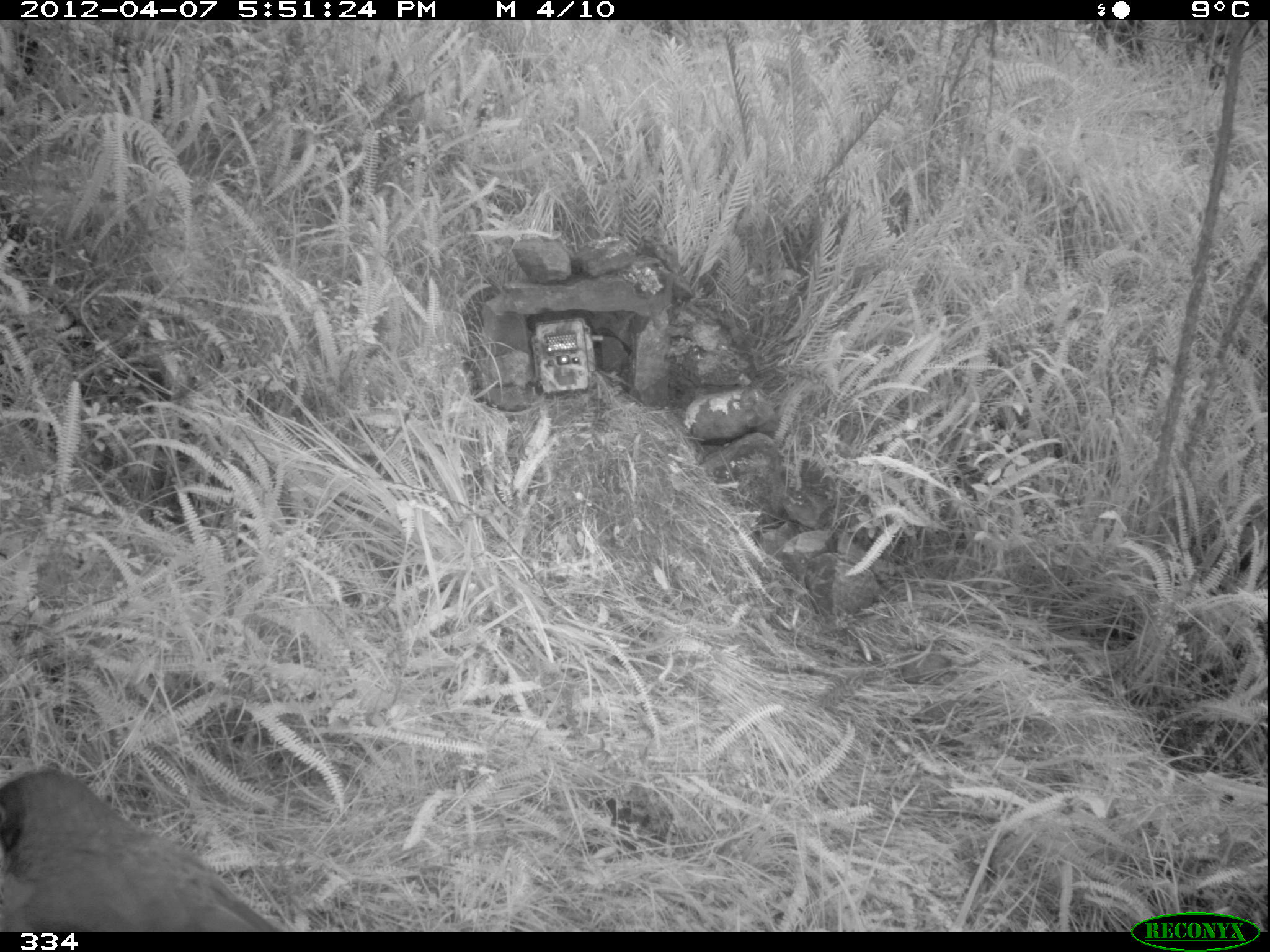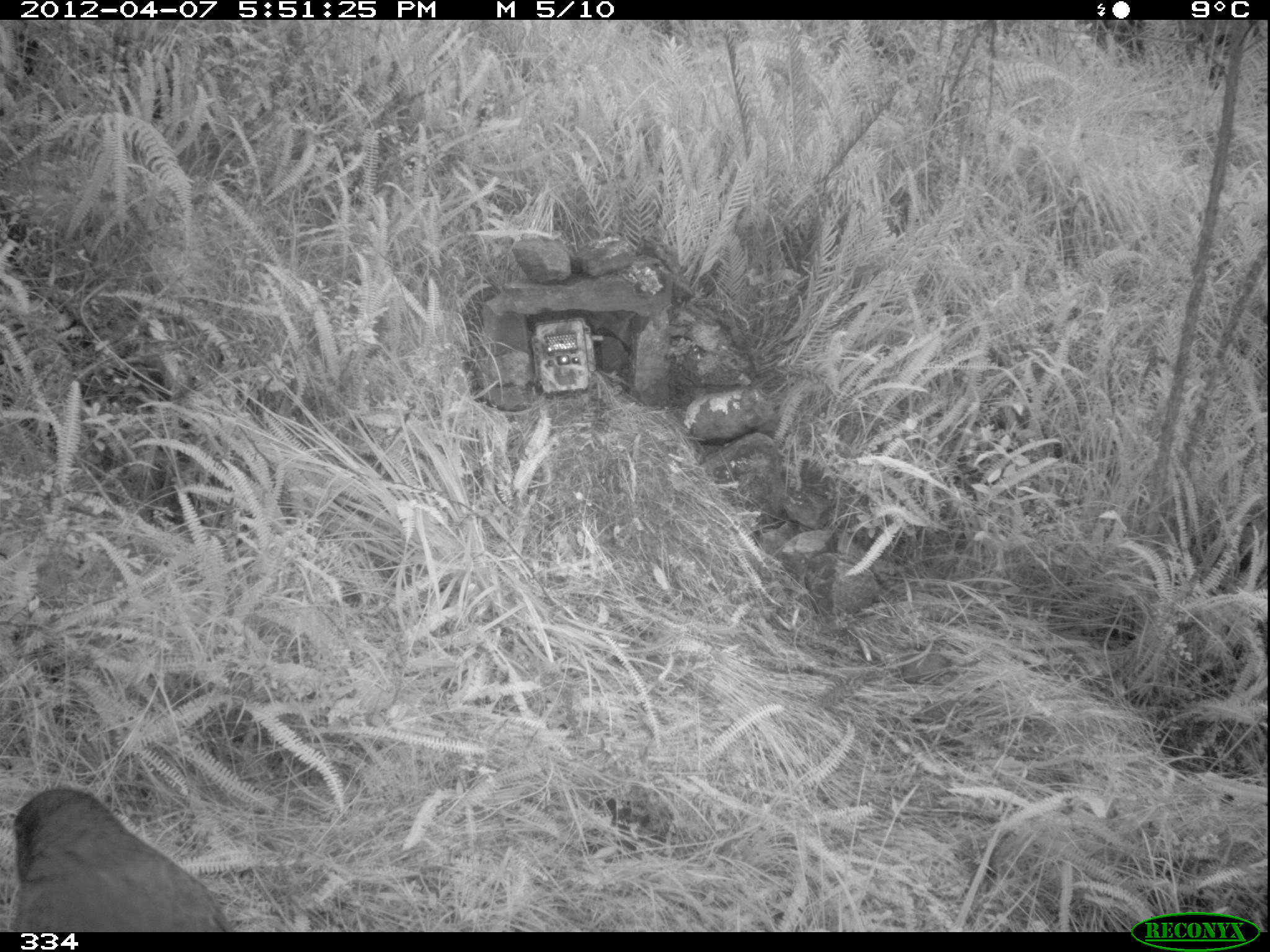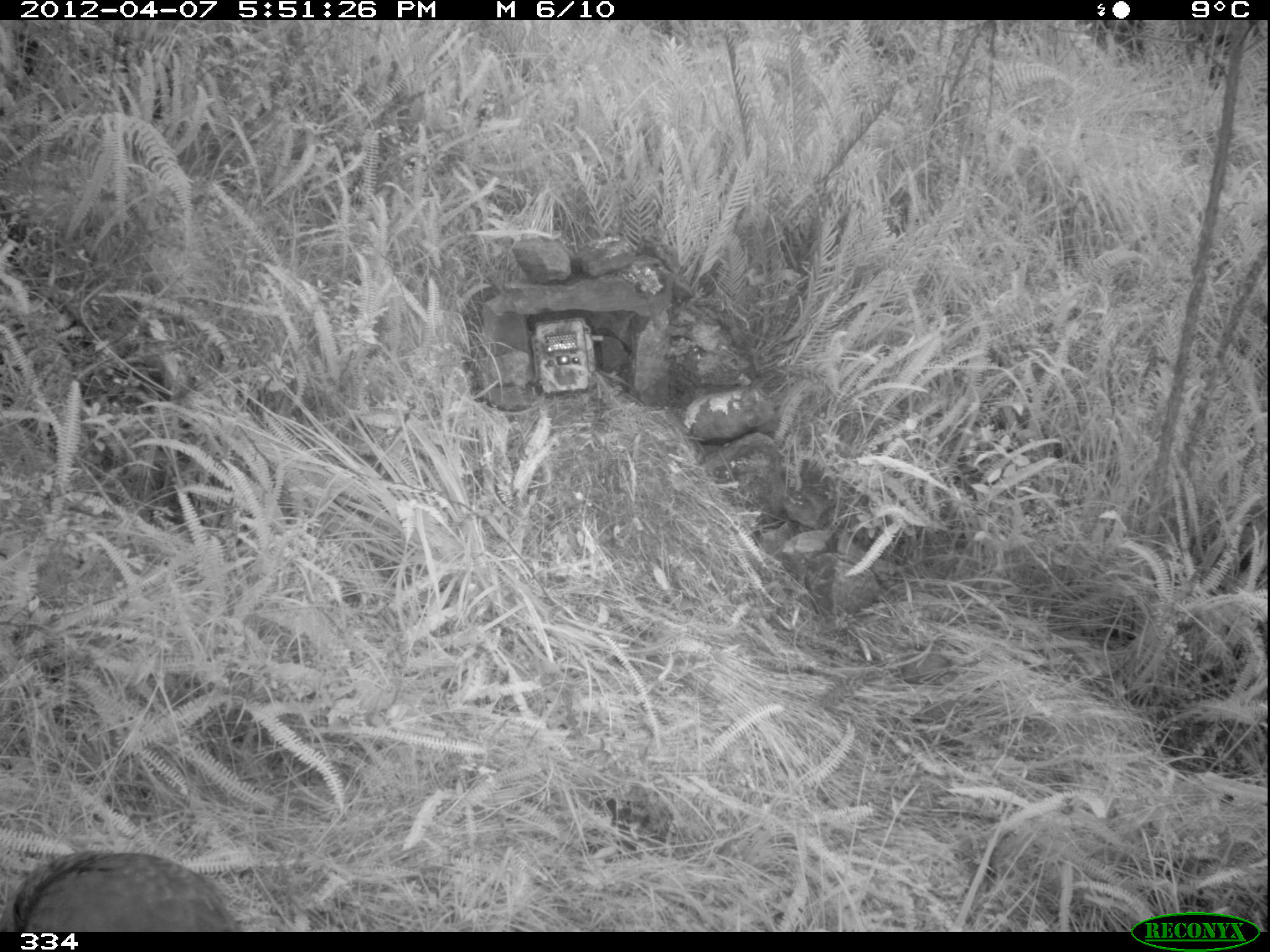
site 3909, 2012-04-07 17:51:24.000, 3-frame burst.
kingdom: Animalia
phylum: Chordata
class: Aves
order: Passeriformes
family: Turdidae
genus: Turdus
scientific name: Turdus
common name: true thrushes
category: turdus sp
Turdus sp (true thrushes) (Turdus).